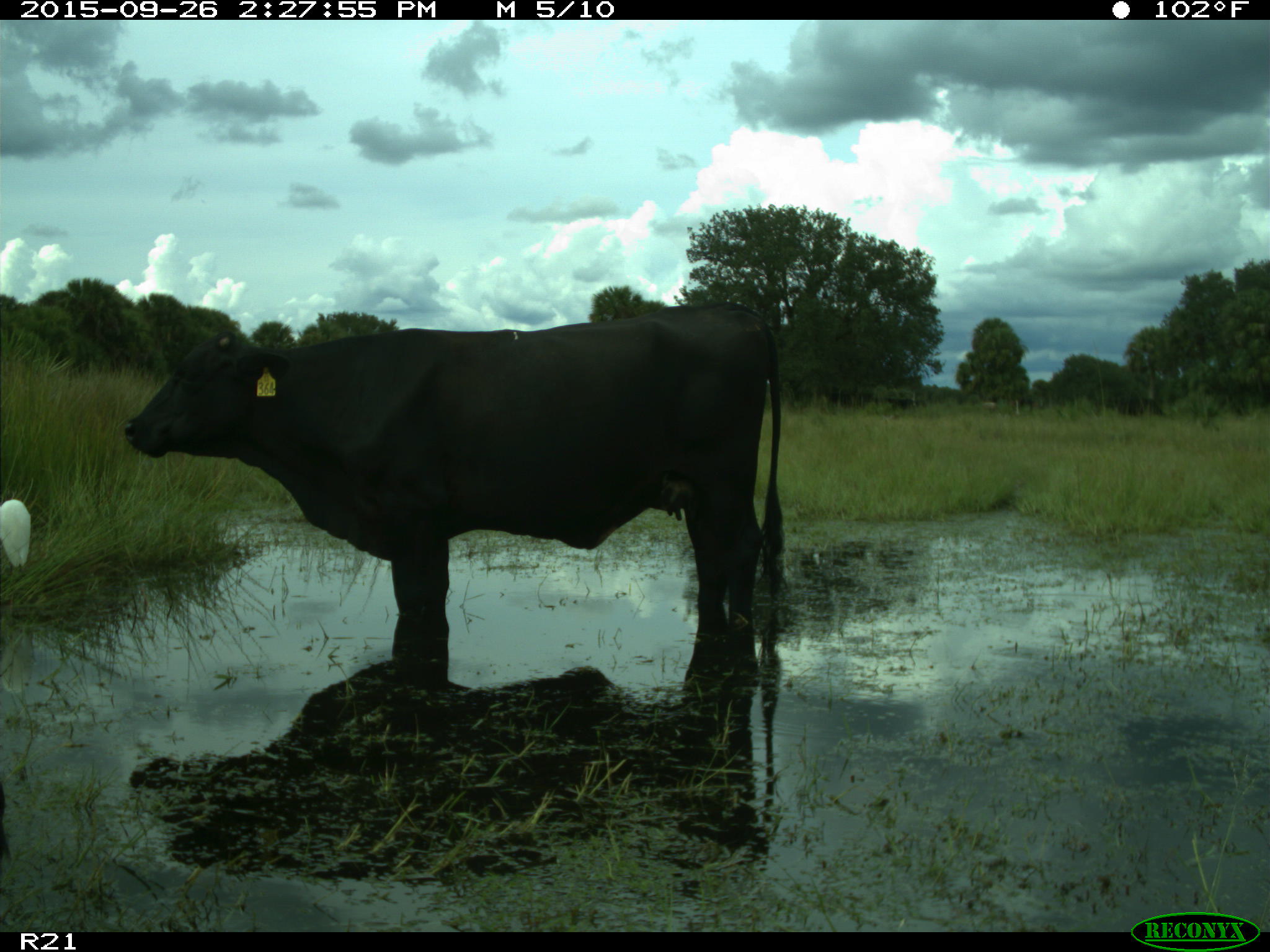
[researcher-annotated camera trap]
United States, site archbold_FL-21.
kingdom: Animalia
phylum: Chordata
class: Mammalia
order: Artiodactyla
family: Bovidae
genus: Bos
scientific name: Bos taurus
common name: domestic cow